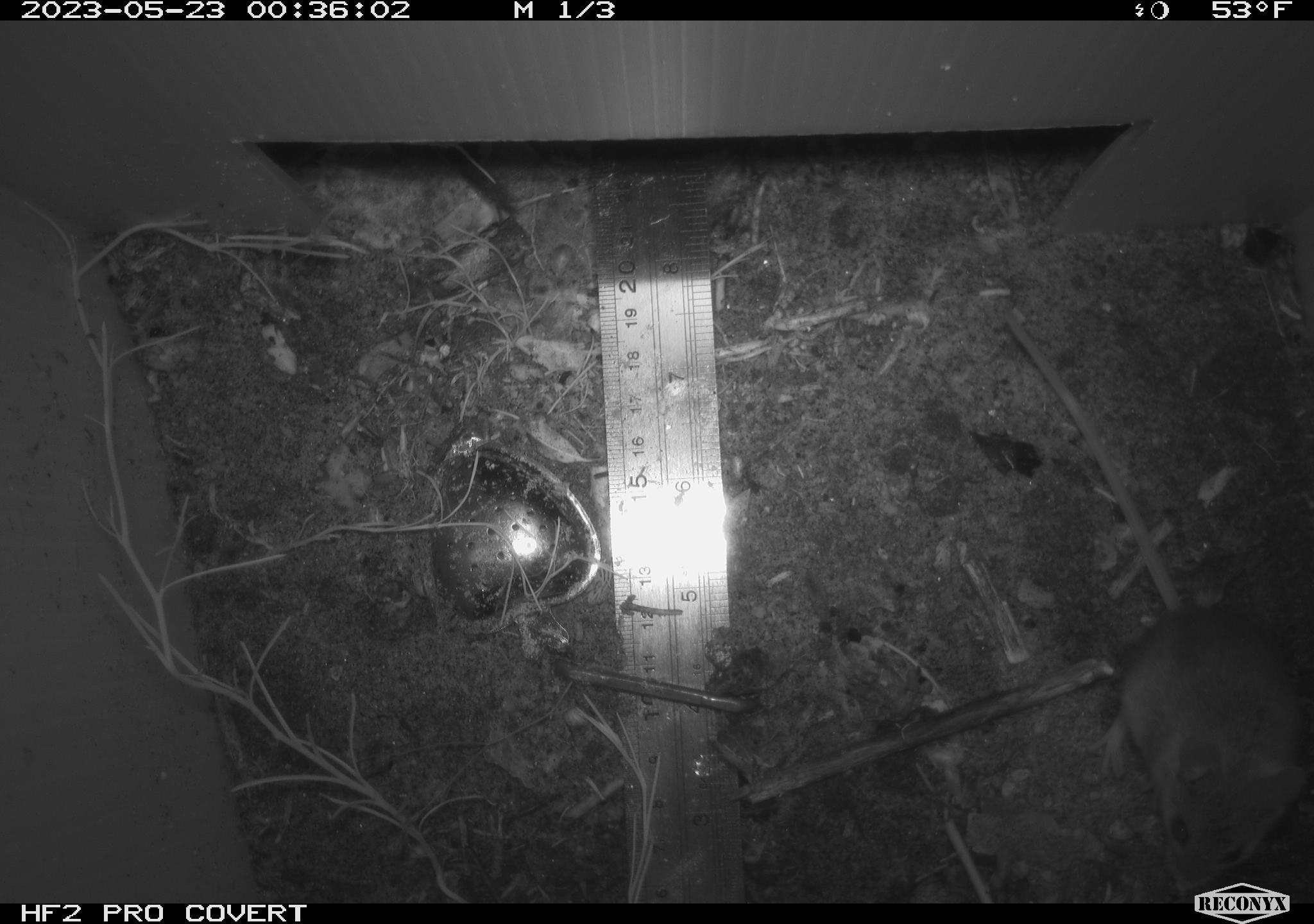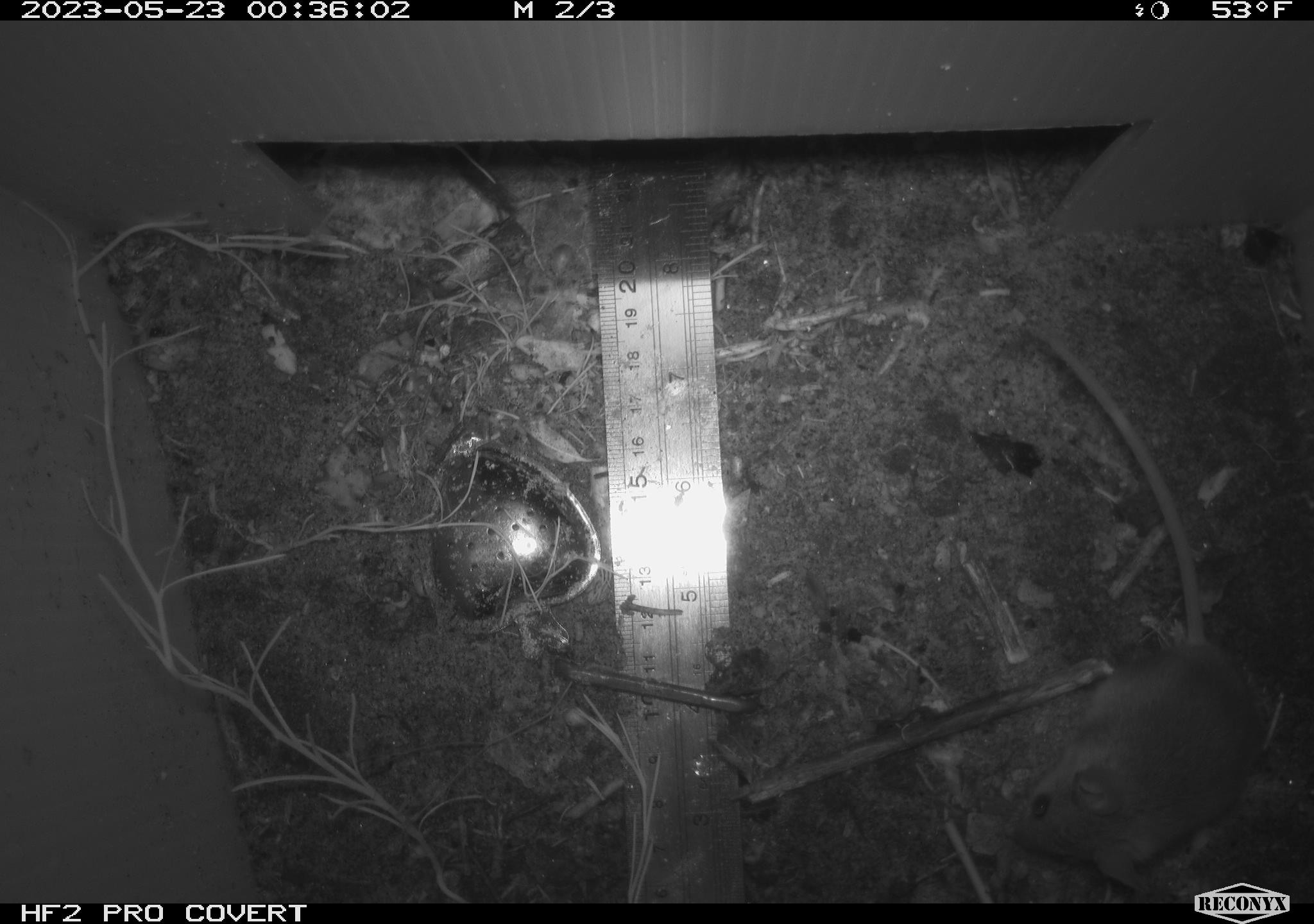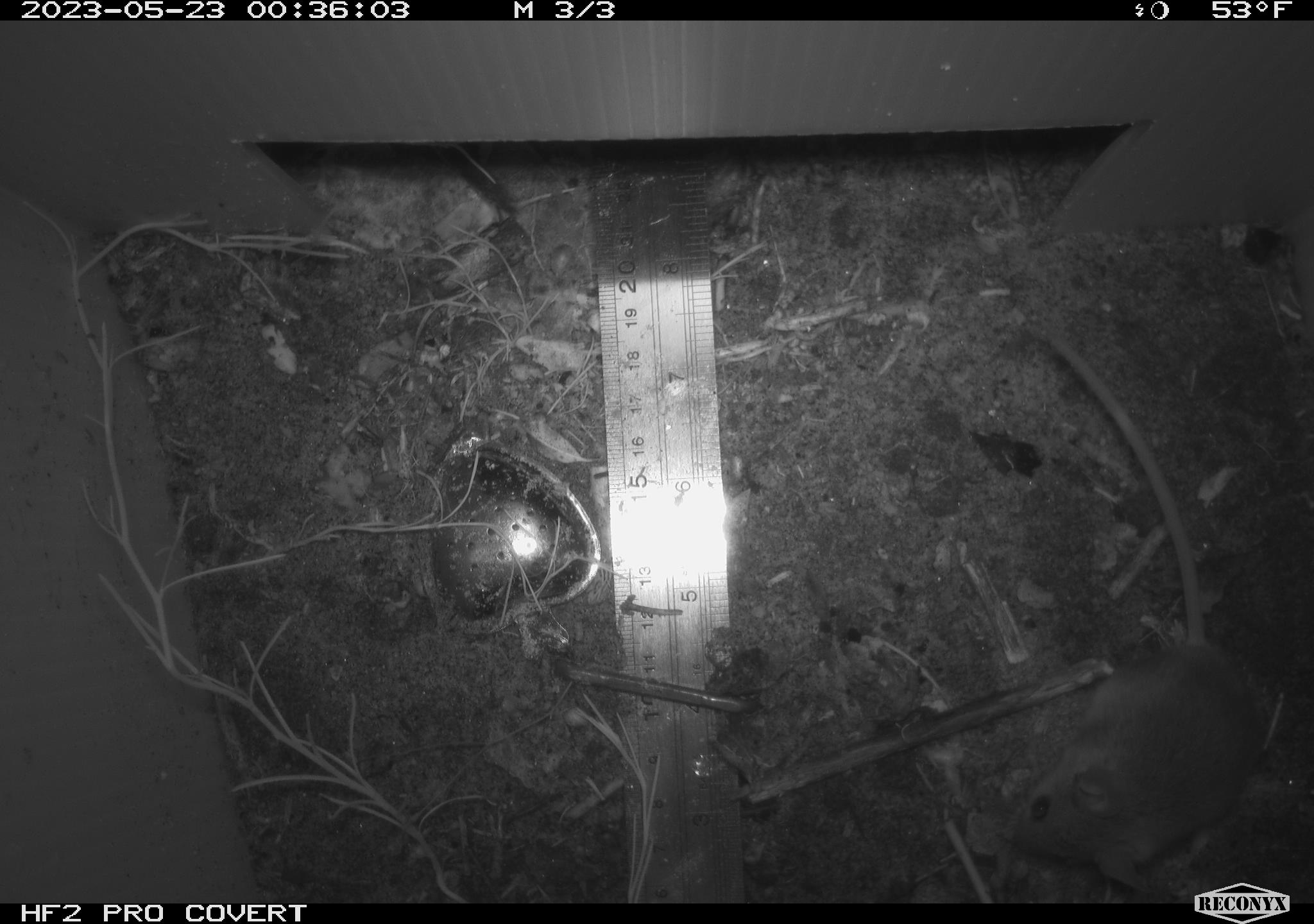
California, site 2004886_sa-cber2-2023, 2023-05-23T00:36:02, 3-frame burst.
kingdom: Animalia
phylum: Chordata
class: Mammalia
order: Rodentia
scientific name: Rodentia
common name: mouse species